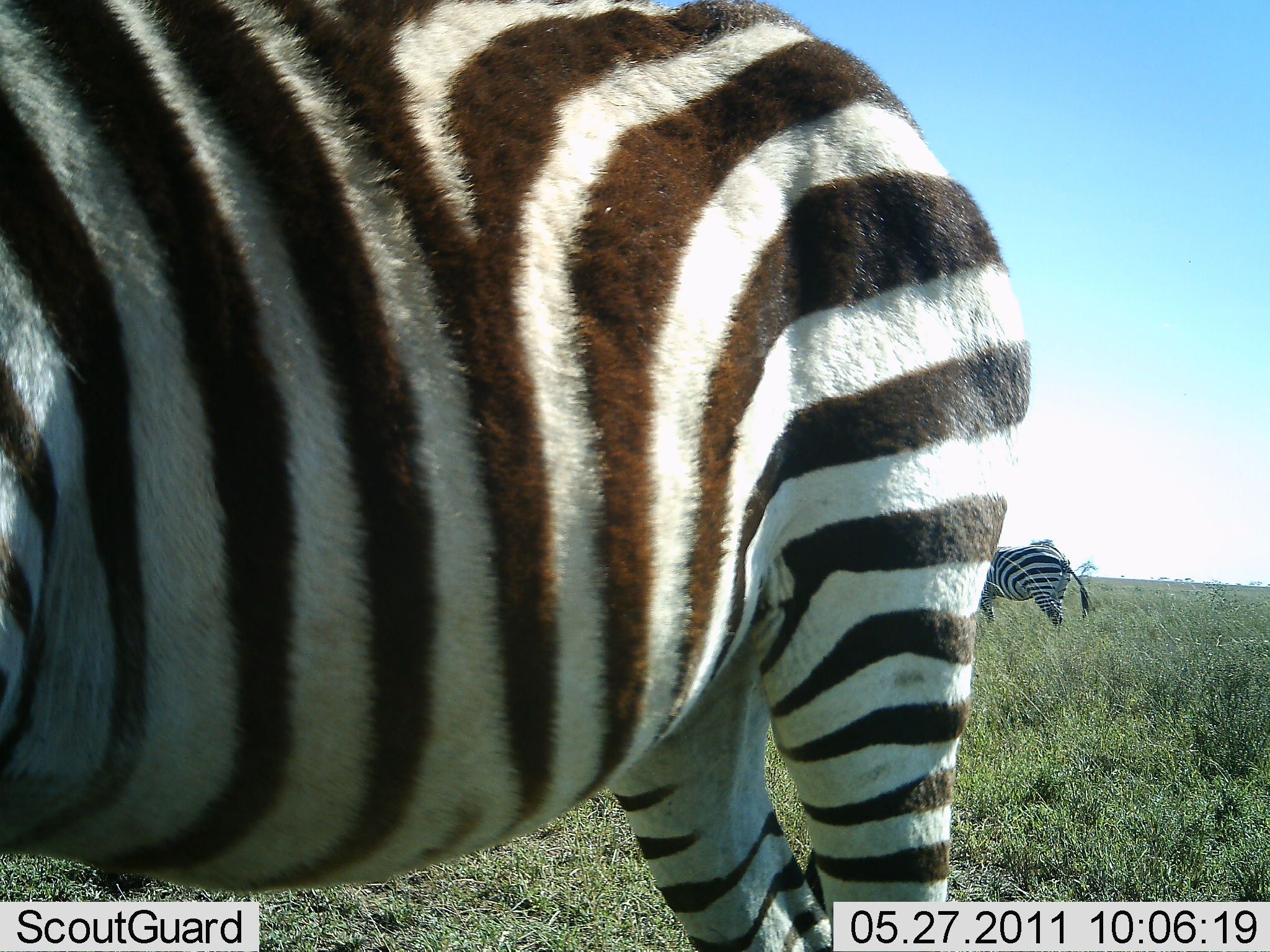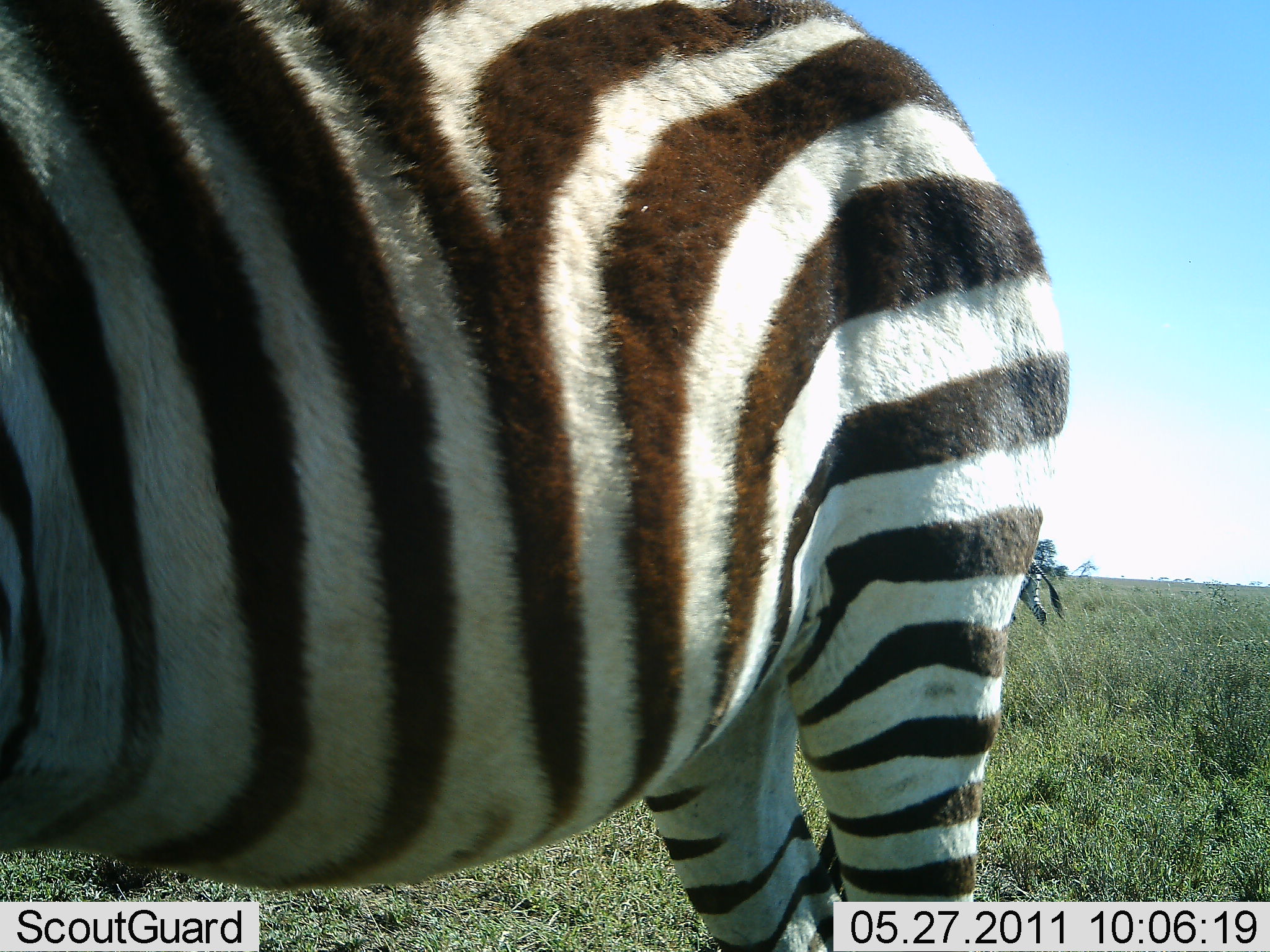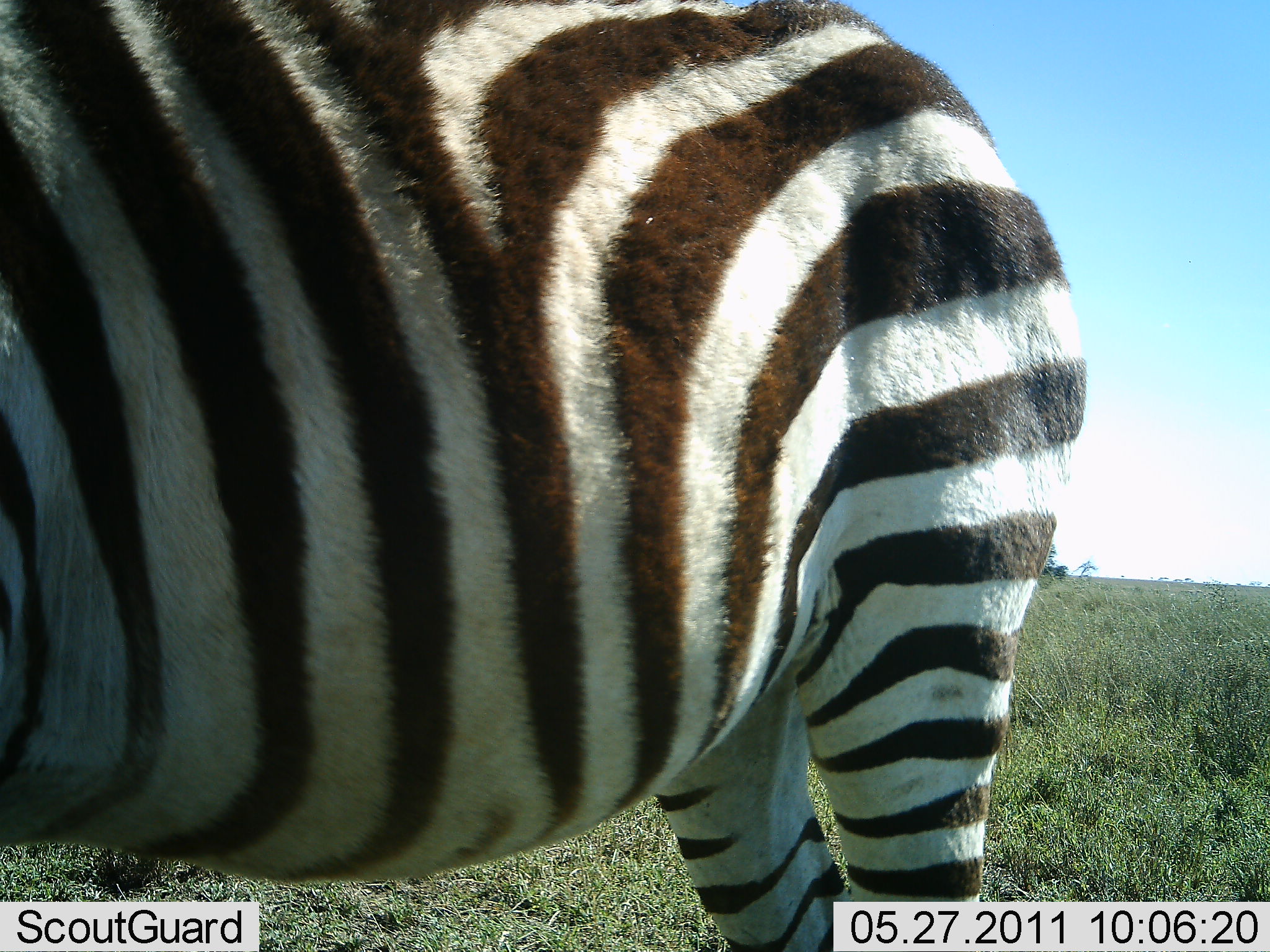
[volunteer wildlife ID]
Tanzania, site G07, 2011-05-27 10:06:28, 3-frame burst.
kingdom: Animalia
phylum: Chordata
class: Mammalia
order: Perissodactyla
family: Equidae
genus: Equus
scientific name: Equus quagga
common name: plains zebra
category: zebra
Zebra (plains zebra) (Equus quagga), count 2. Behavior (volunteer vote fractions): standing 91%, resting 0%, moving 9%, interacting 0%. Young present (vote fraction): 0%. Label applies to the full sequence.